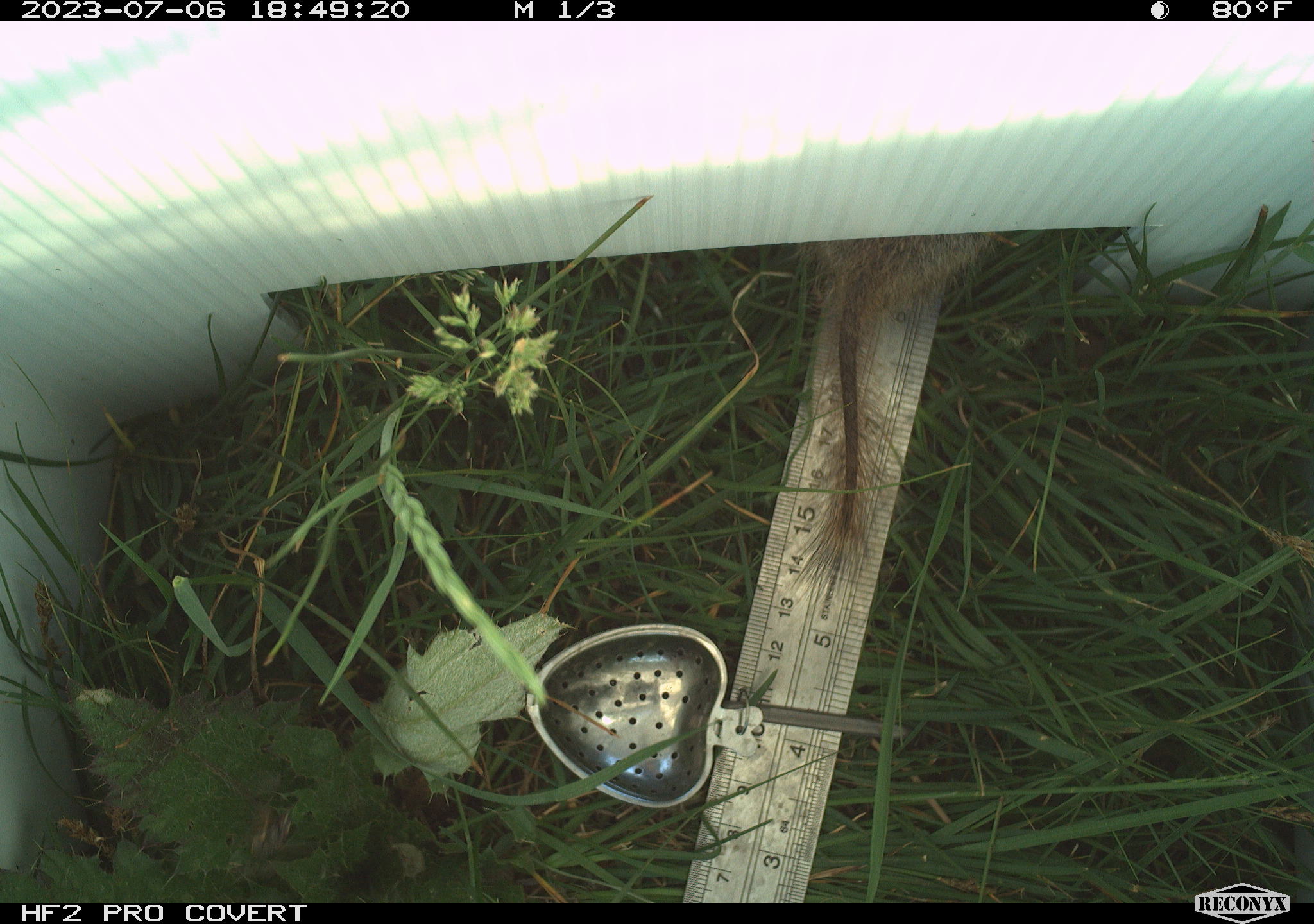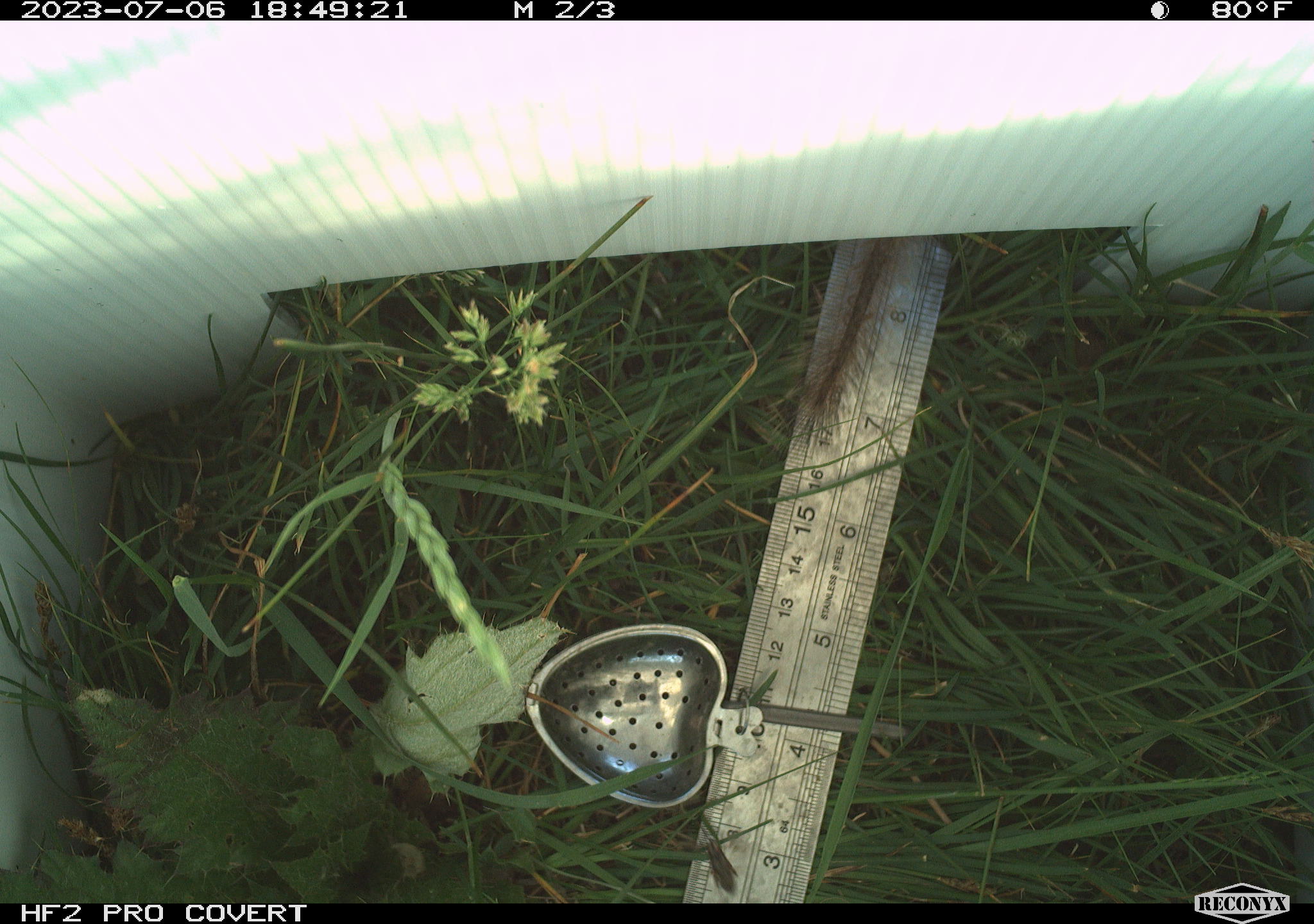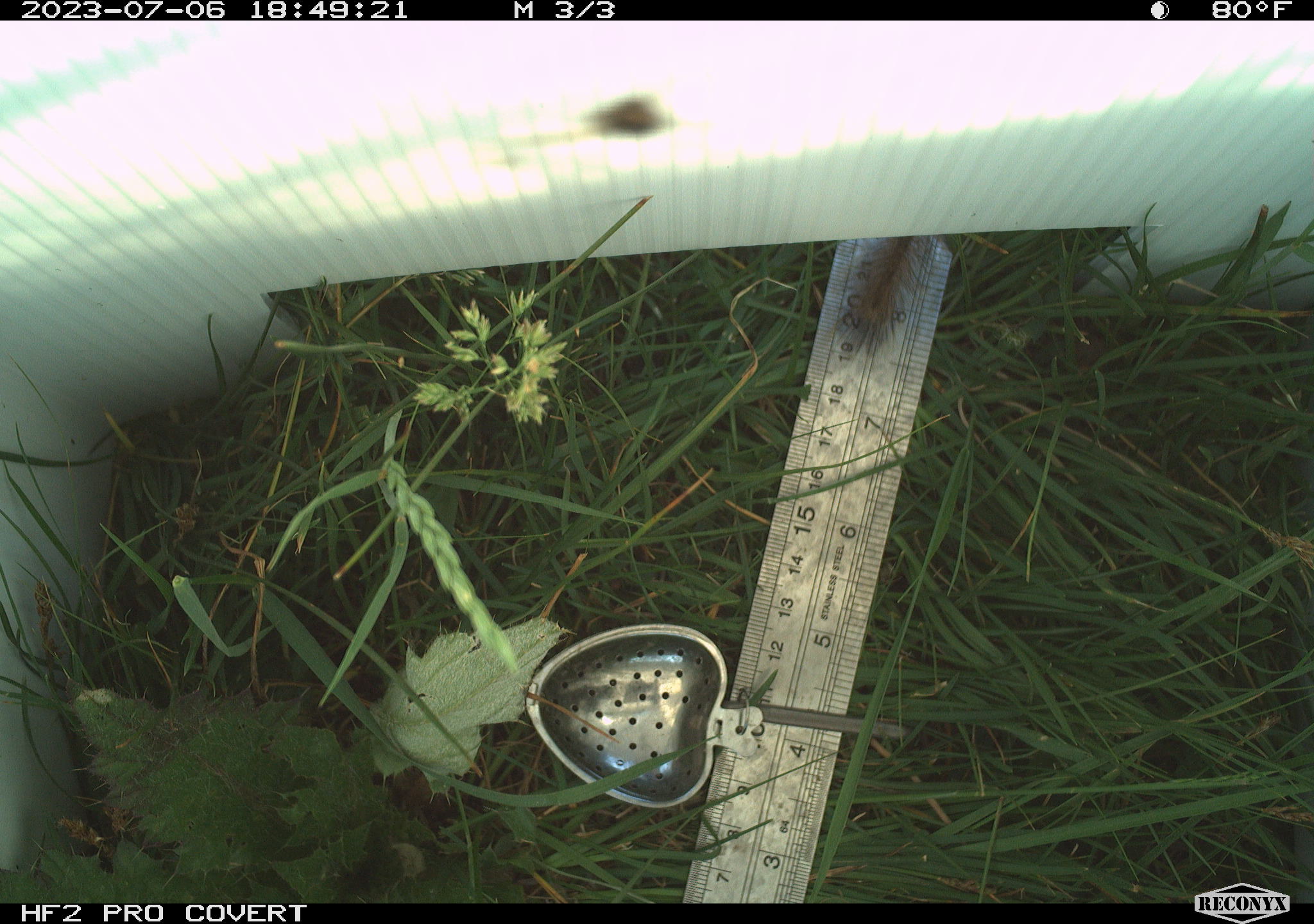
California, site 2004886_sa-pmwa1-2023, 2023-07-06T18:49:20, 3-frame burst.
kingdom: Animalia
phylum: Chordata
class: Mammalia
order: Rodentia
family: Sciuridae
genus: Urocitellus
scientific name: Urocitellus beldingi beldingi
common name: belding's ground squirrel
Belding's ground squirrel (Urocitellus beldingi beldingi).